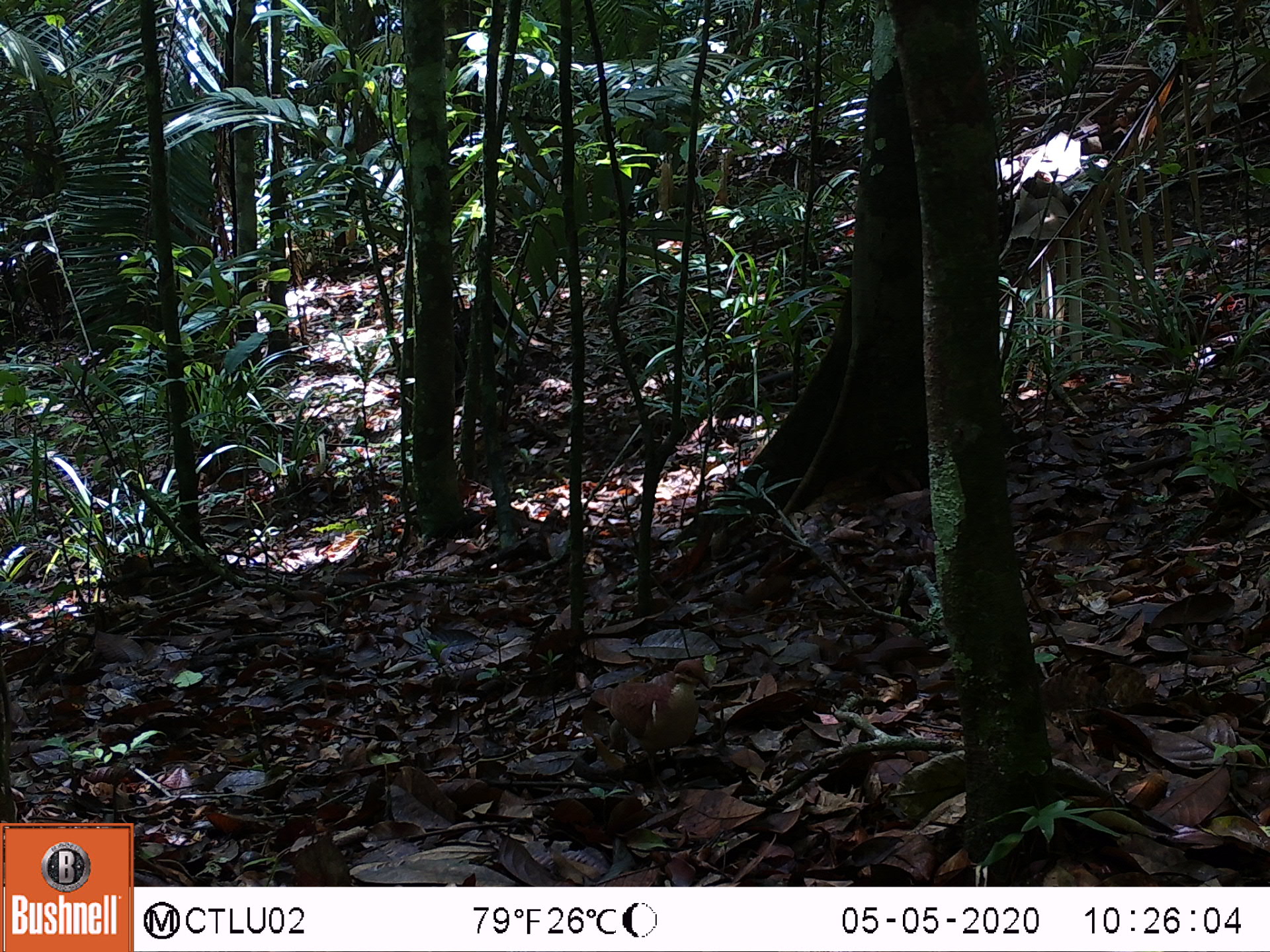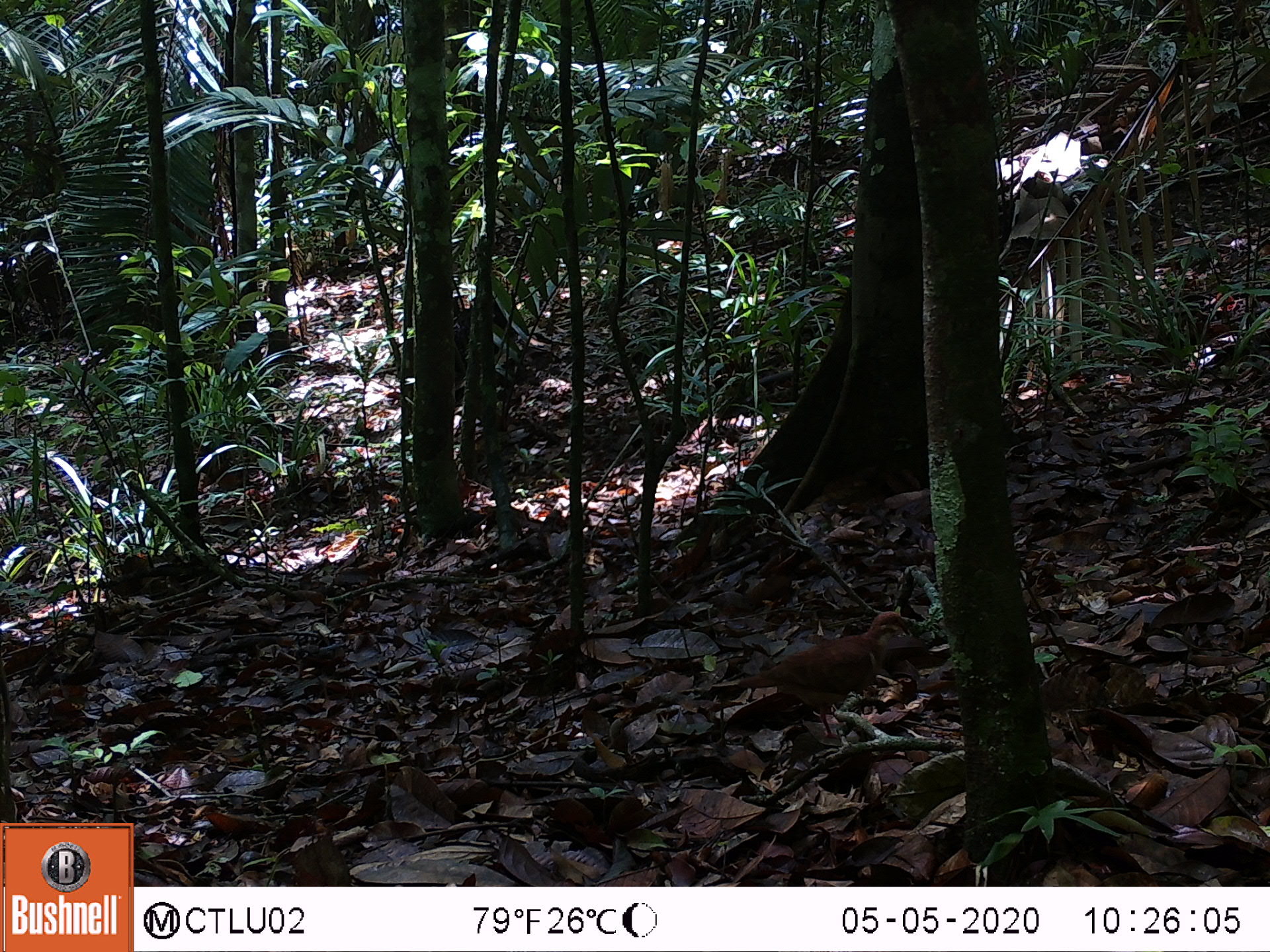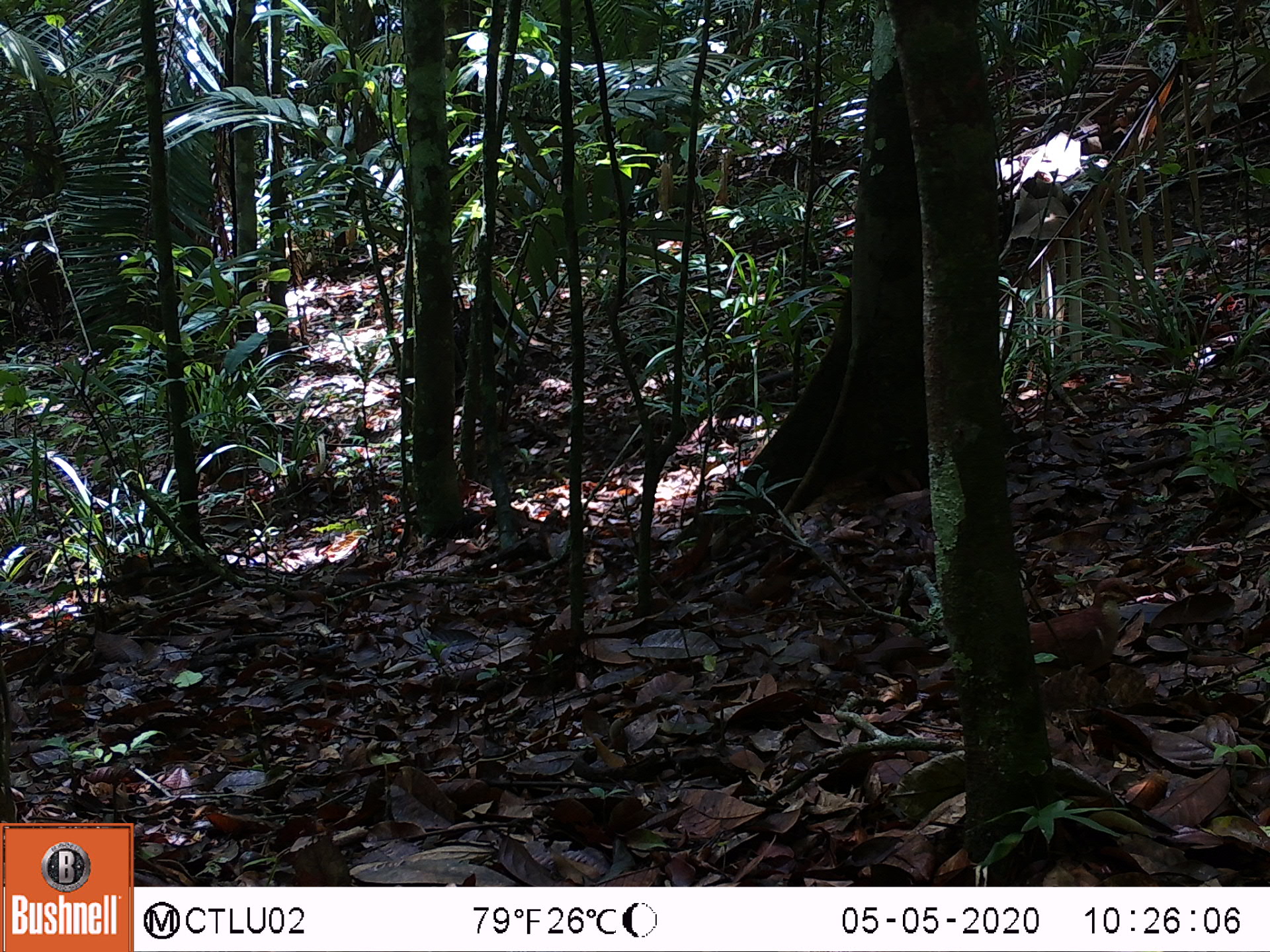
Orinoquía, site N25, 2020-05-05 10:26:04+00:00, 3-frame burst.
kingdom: Animalia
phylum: Chordata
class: Aves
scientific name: Aves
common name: bird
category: unknown bird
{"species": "unknown bird (bird) (Aves)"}